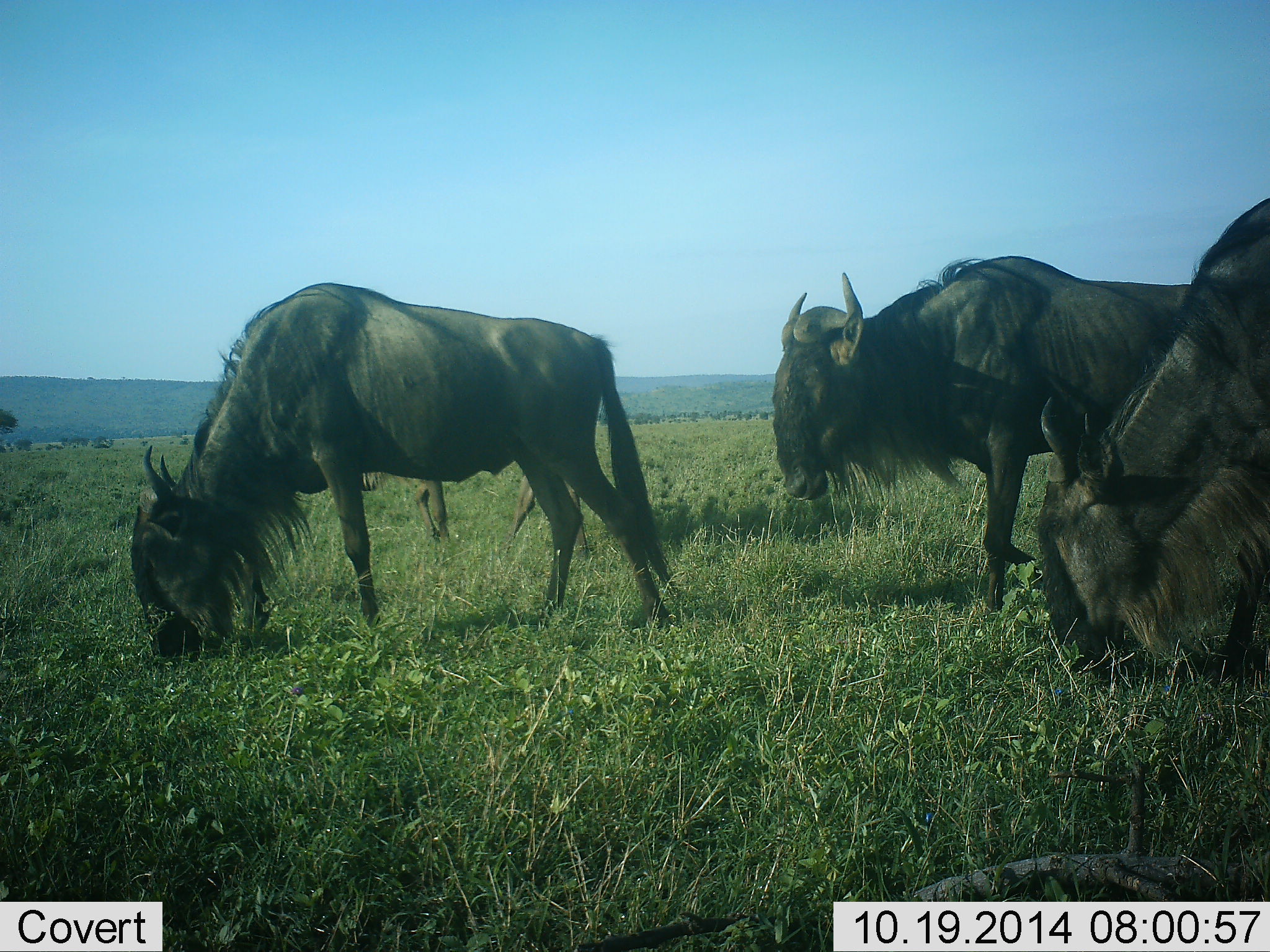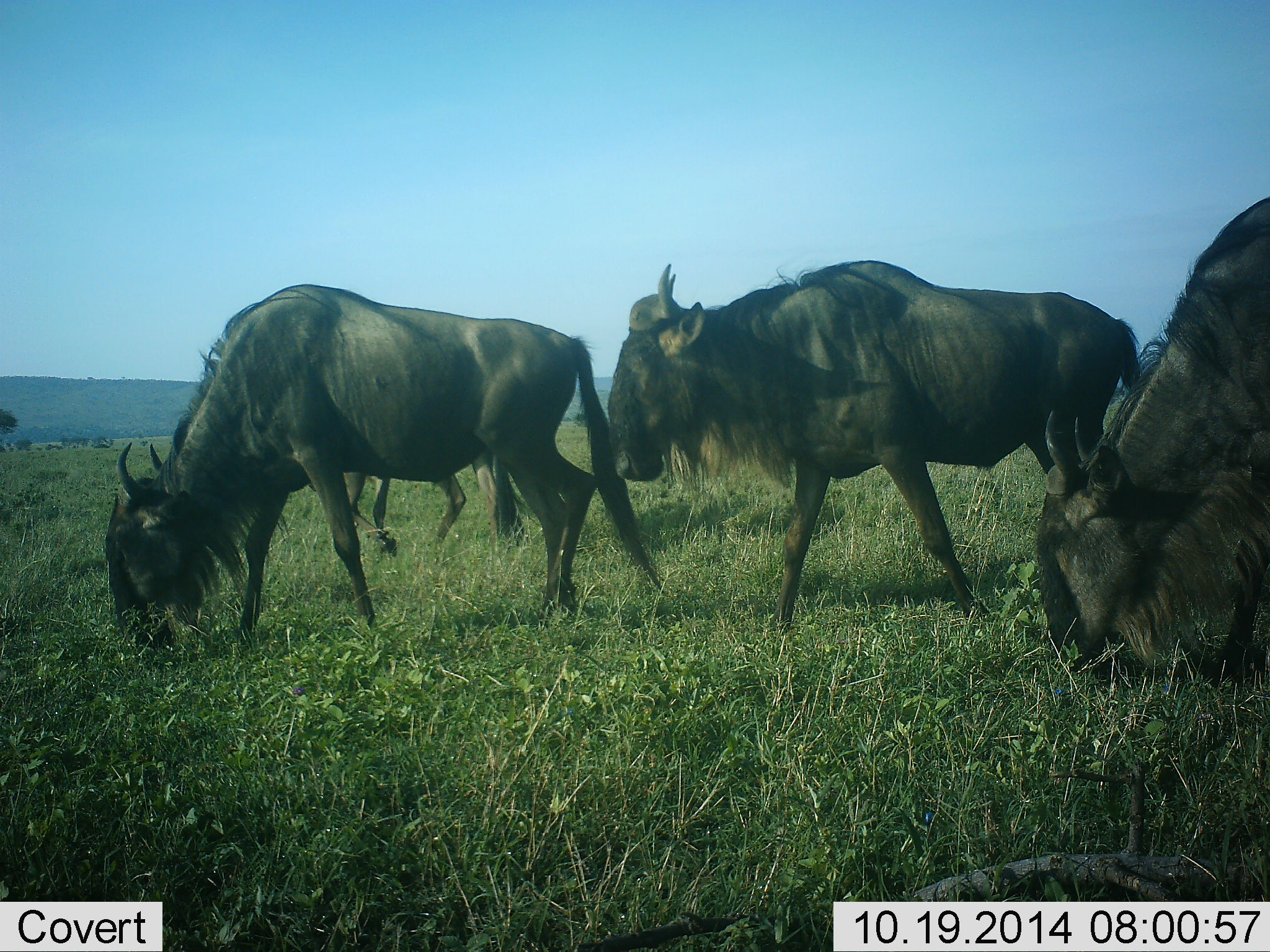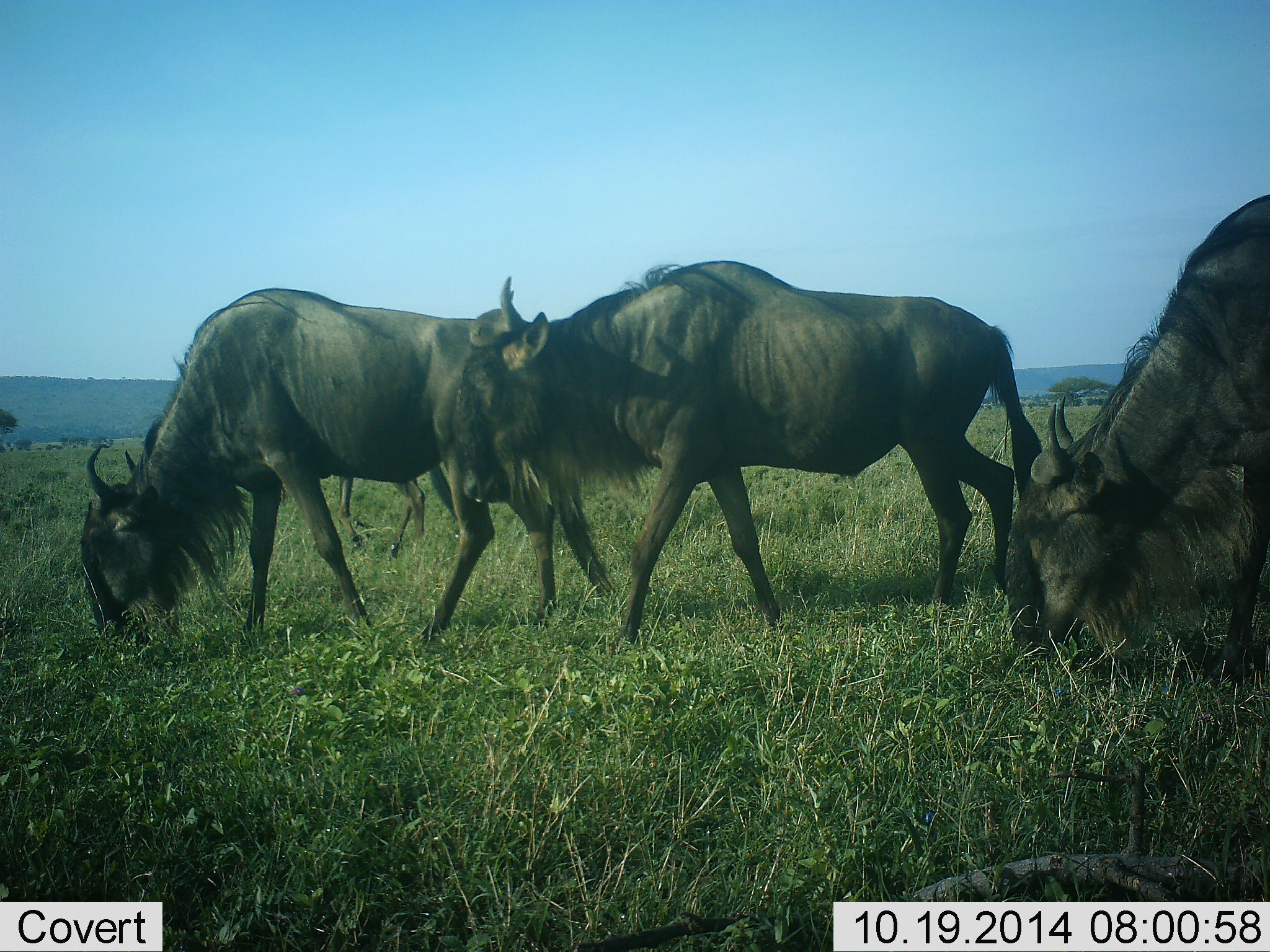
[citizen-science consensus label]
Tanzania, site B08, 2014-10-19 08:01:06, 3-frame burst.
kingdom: Animalia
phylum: Chordata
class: Mammalia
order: Artiodactyla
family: Bovidae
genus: Connochaetes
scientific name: Connochaetes taurinus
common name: blue wildebeest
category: wildebeest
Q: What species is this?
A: Wildebeest (blue wildebeest) (Connochaetes taurinus).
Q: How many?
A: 4.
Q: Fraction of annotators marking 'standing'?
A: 9%.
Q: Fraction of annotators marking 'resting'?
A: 0%.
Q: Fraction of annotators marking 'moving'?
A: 82%.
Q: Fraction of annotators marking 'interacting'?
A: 0%.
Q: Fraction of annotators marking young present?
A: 0%.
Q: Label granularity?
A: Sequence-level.